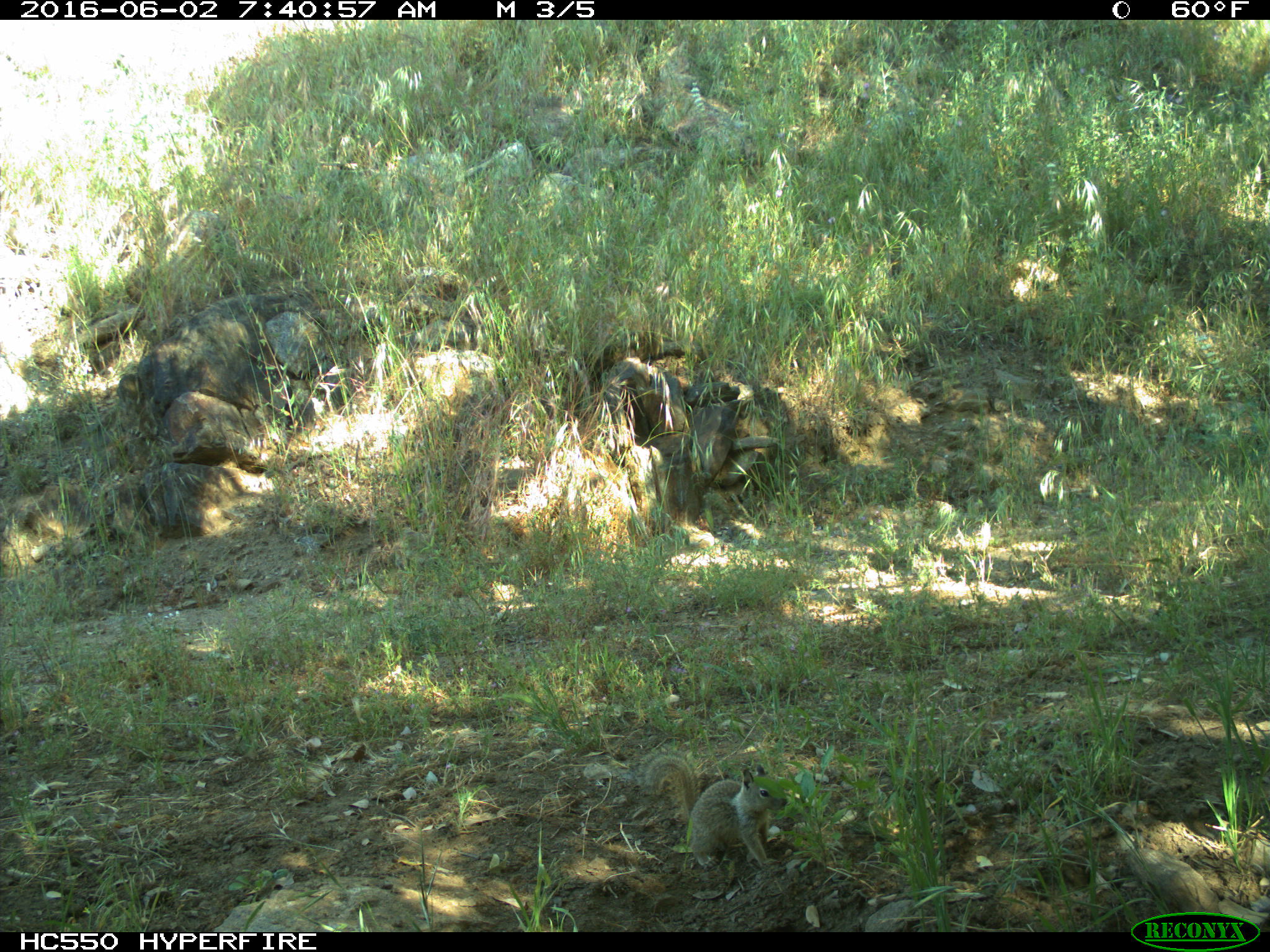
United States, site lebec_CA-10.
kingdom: Animalia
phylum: Chordata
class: Mammalia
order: Rodentia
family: Sciuridae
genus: Otospermophilus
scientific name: Otospermophilus beecheyi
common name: california ground squirrel